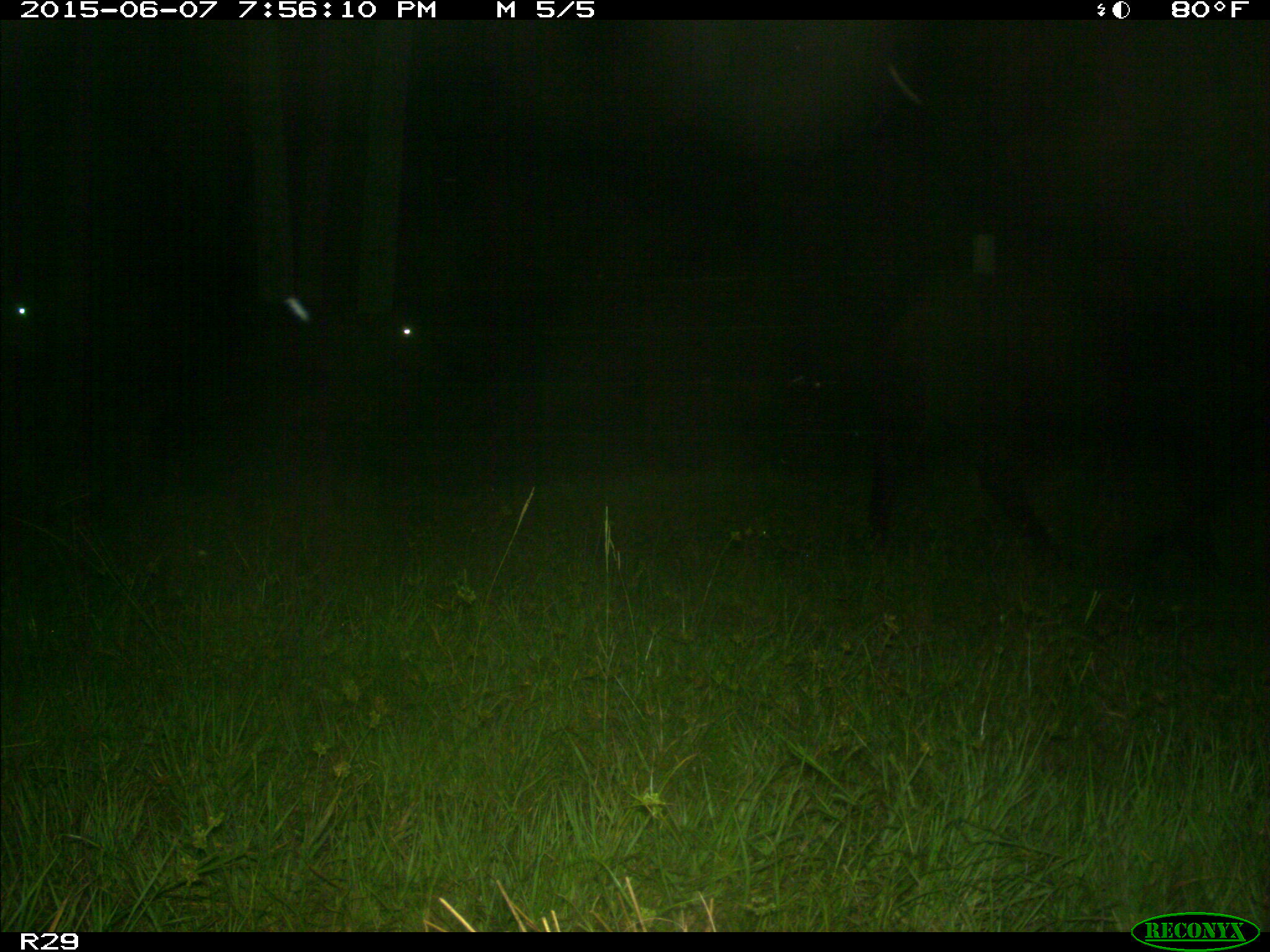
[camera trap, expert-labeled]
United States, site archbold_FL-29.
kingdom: Animalia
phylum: Chordata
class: Mammalia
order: Artiodactyla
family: Bovidae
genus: Bos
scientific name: Bos taurus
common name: domestic cow